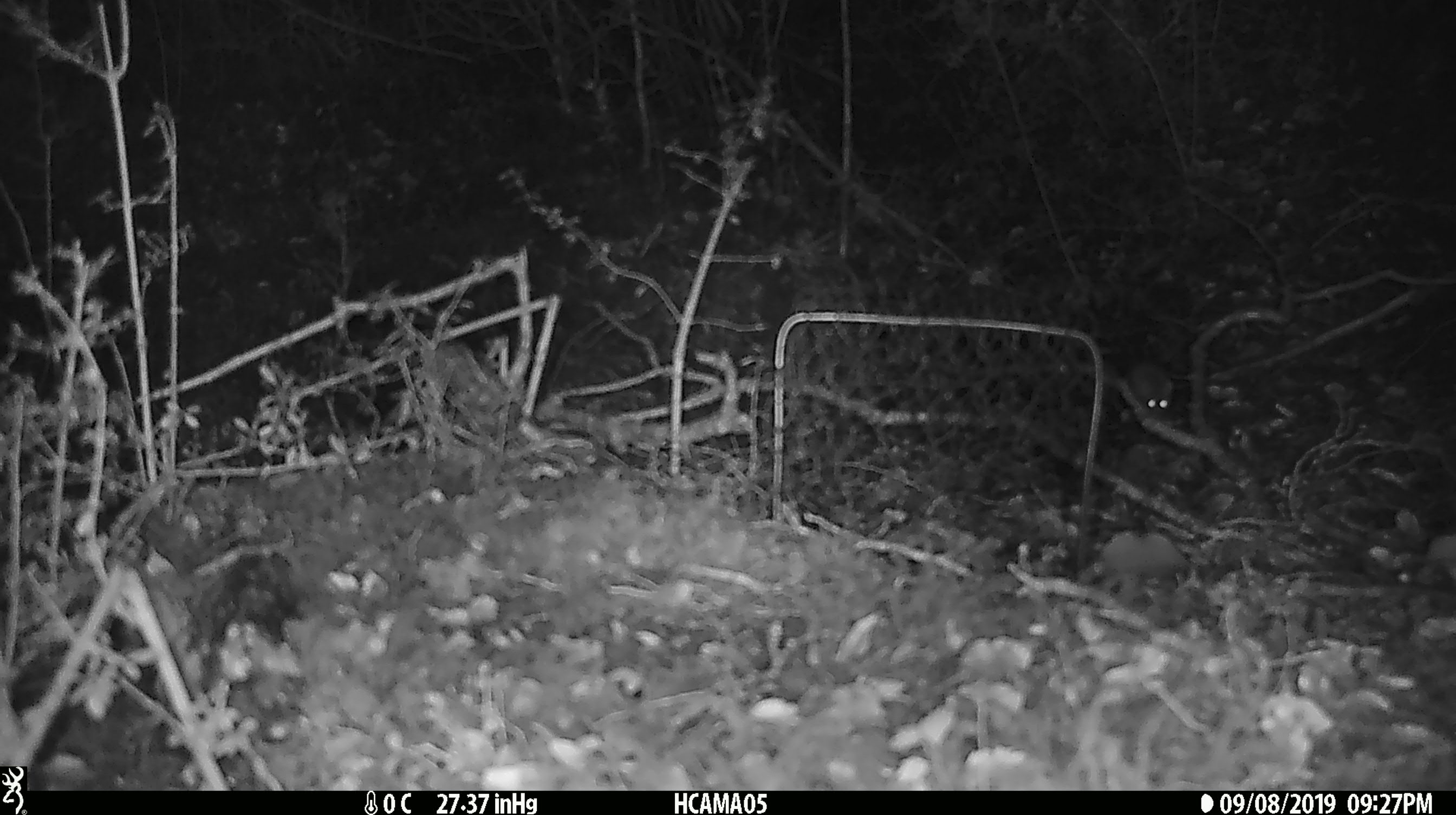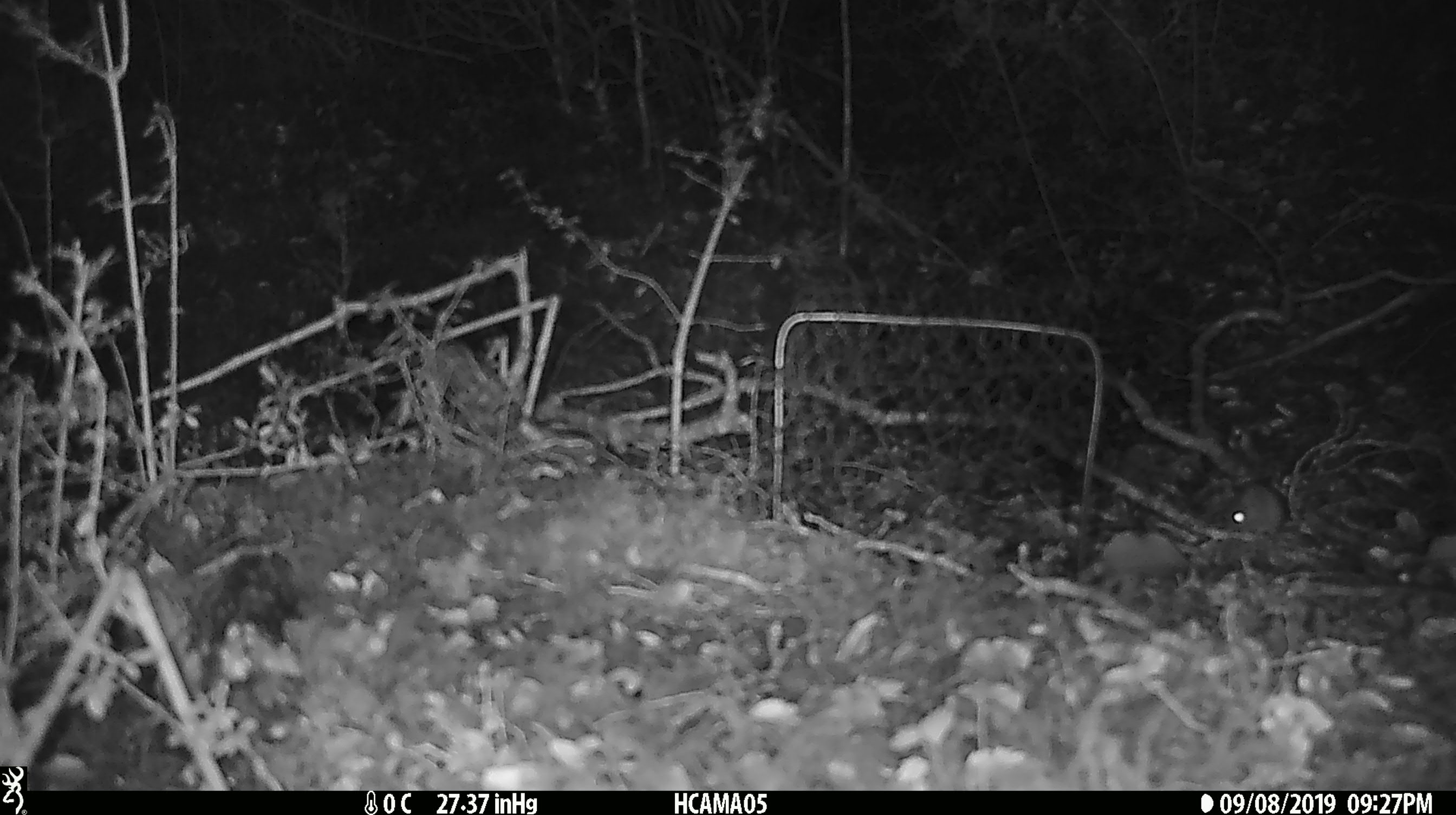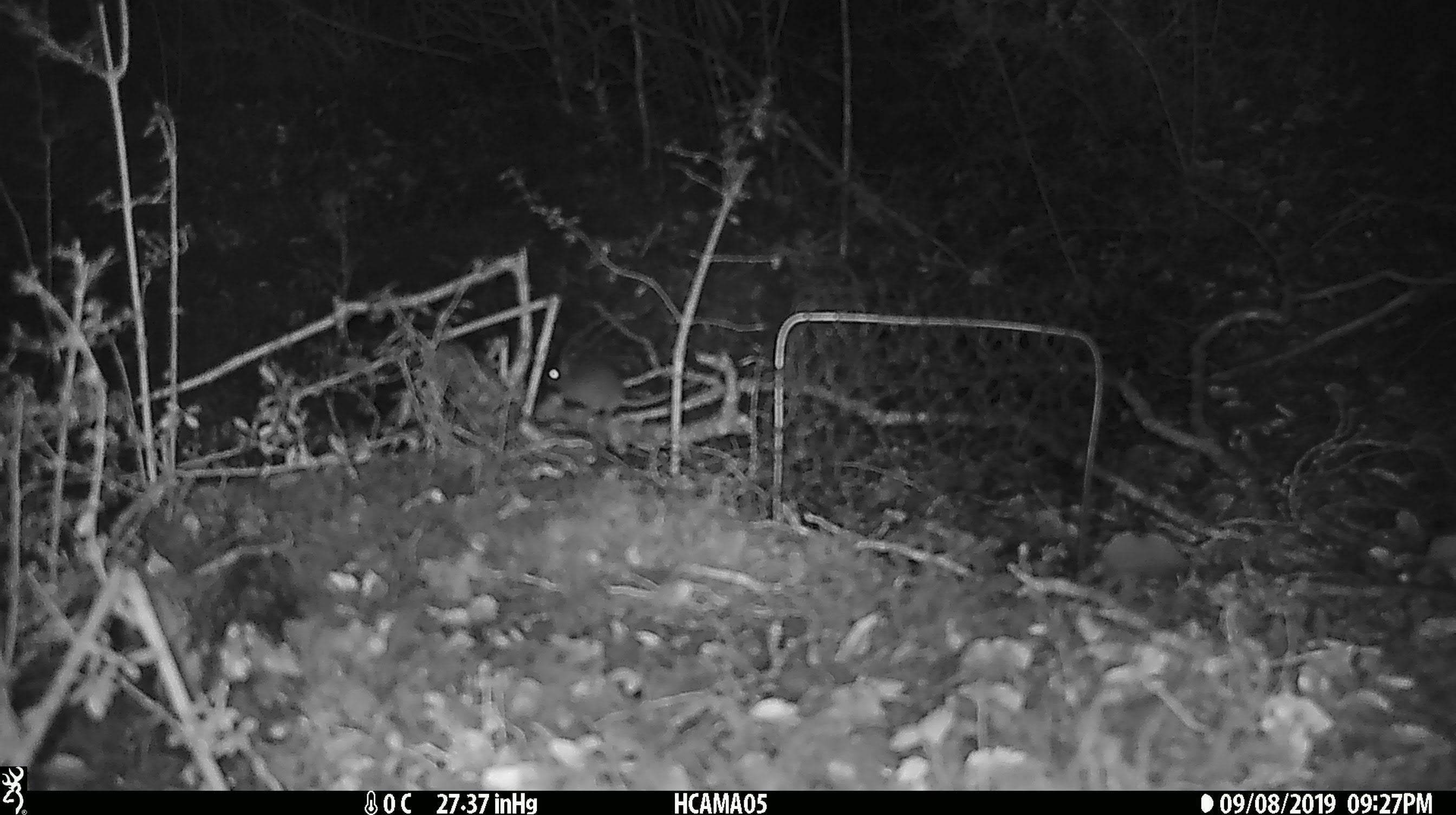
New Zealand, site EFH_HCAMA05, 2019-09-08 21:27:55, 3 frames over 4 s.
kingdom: Animalia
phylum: Chordata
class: Mammalia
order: Rodentia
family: Muridae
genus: Mus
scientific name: Mus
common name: mouse